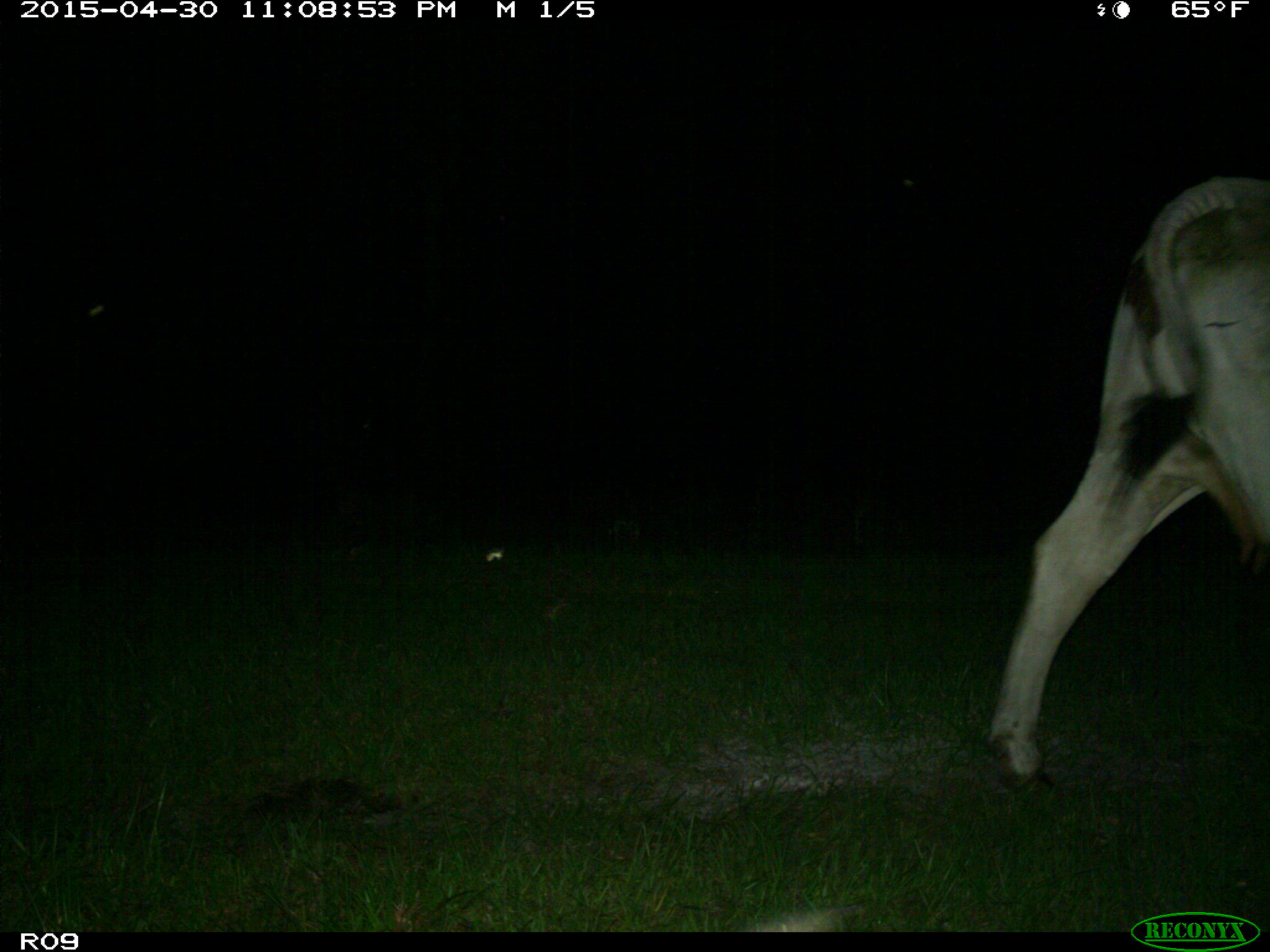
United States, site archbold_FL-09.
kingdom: Animalia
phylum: Chordata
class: Mammalia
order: Artiodactyla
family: Bovidae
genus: Bos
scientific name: Bos taurus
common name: domestic cow